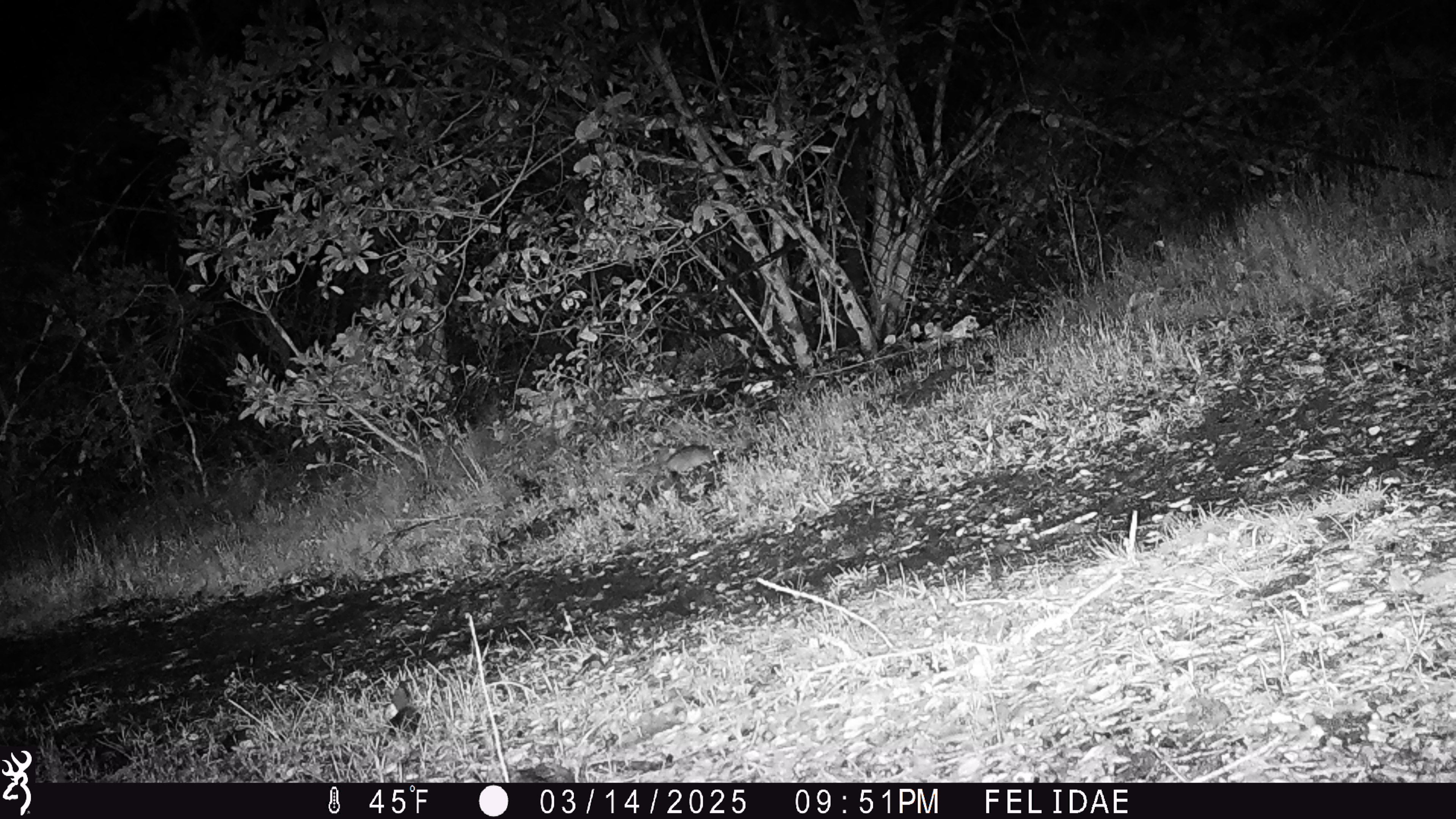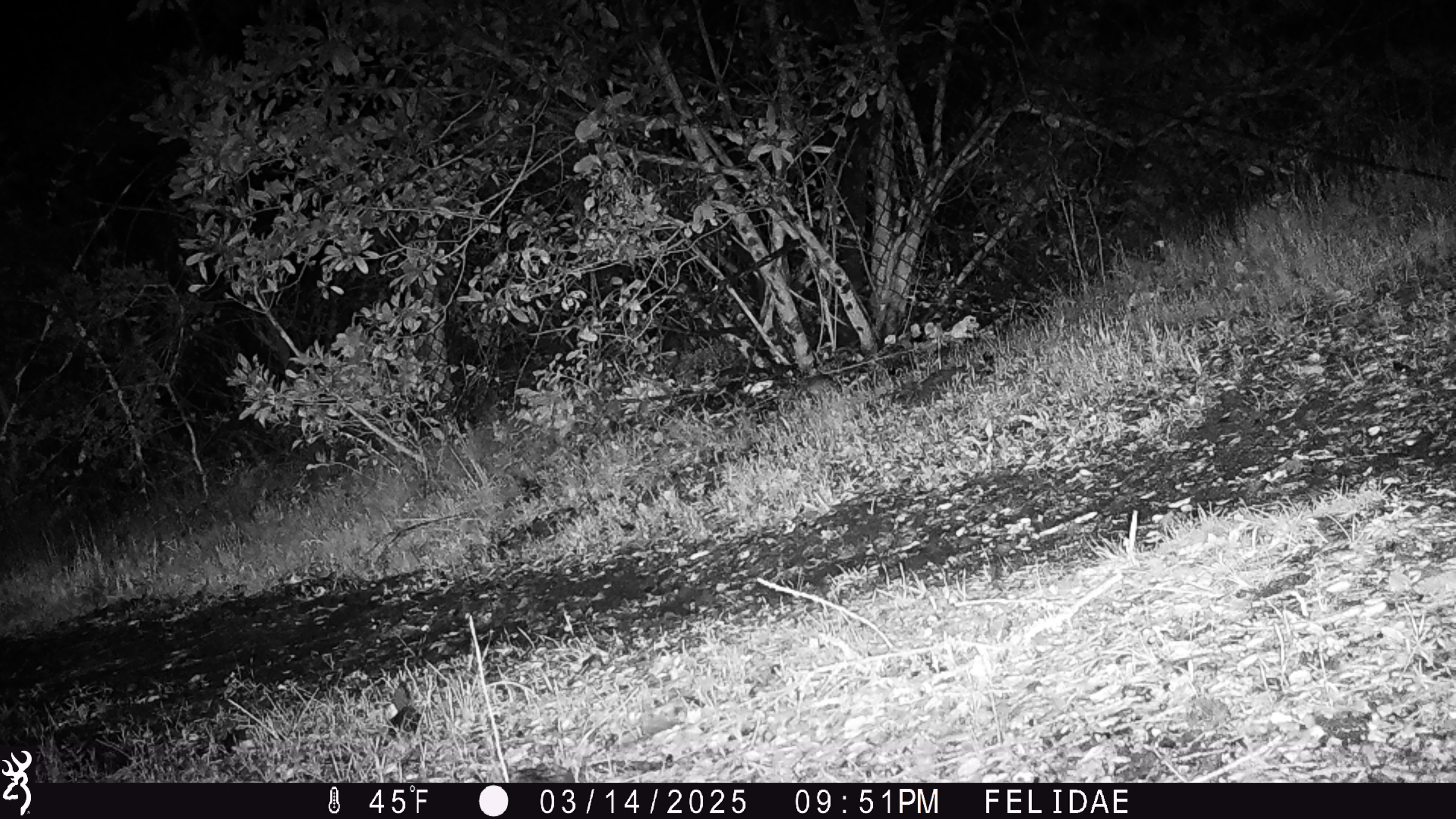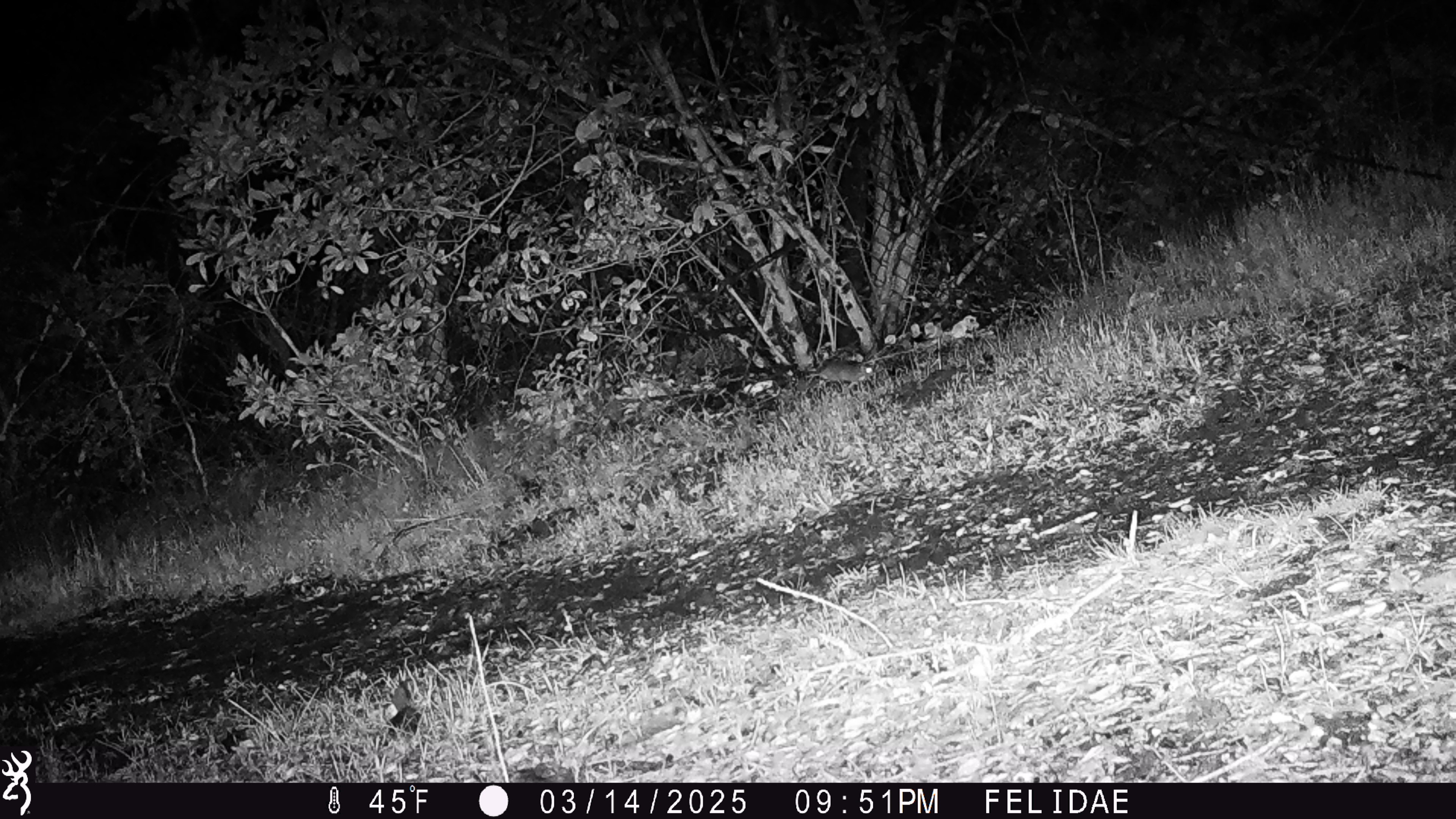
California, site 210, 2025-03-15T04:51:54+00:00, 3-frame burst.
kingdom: Animalia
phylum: Chordata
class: Mammalia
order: Rodentia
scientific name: Rodentia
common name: mouse or rat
Mouse or rat (Rodentia).